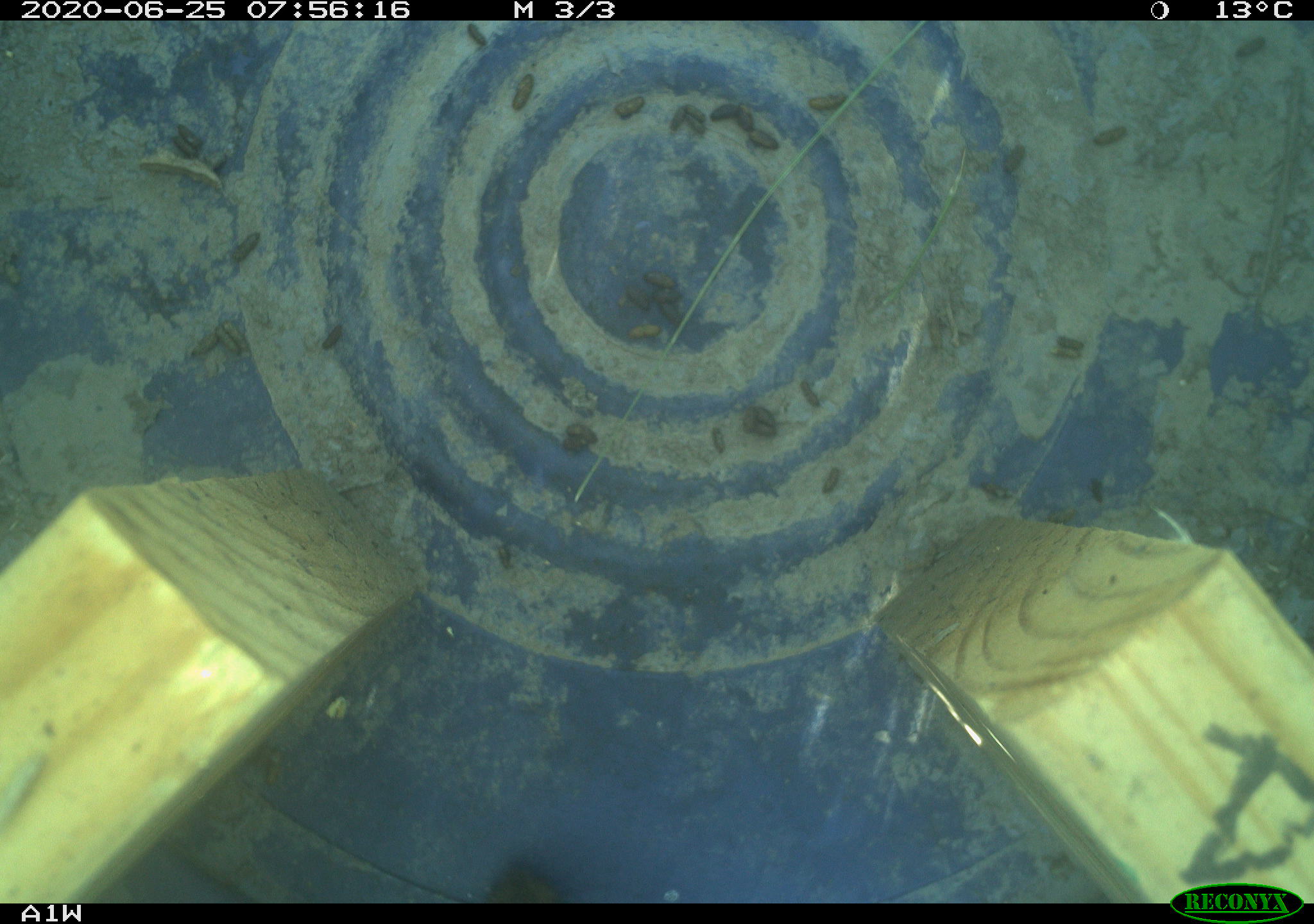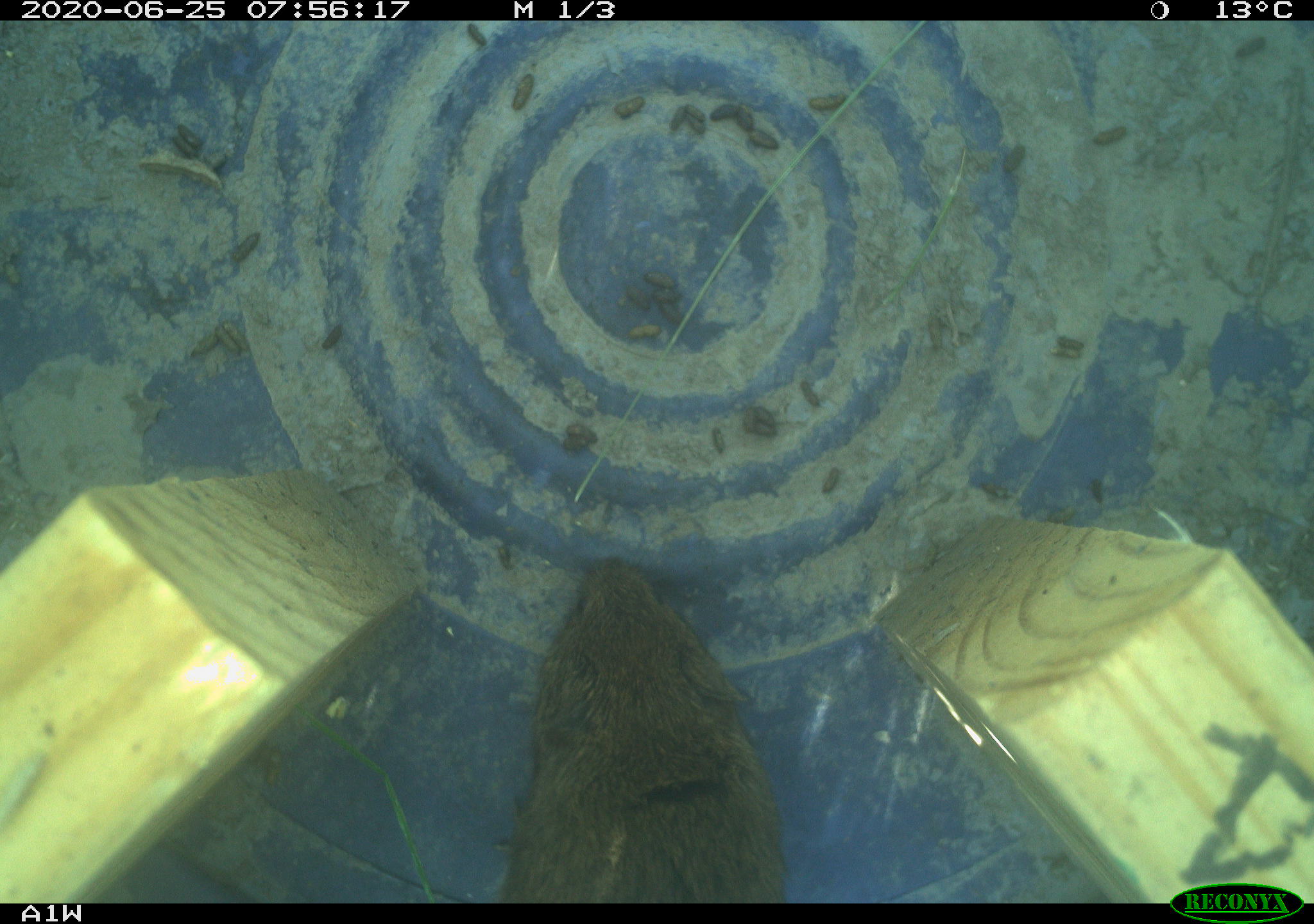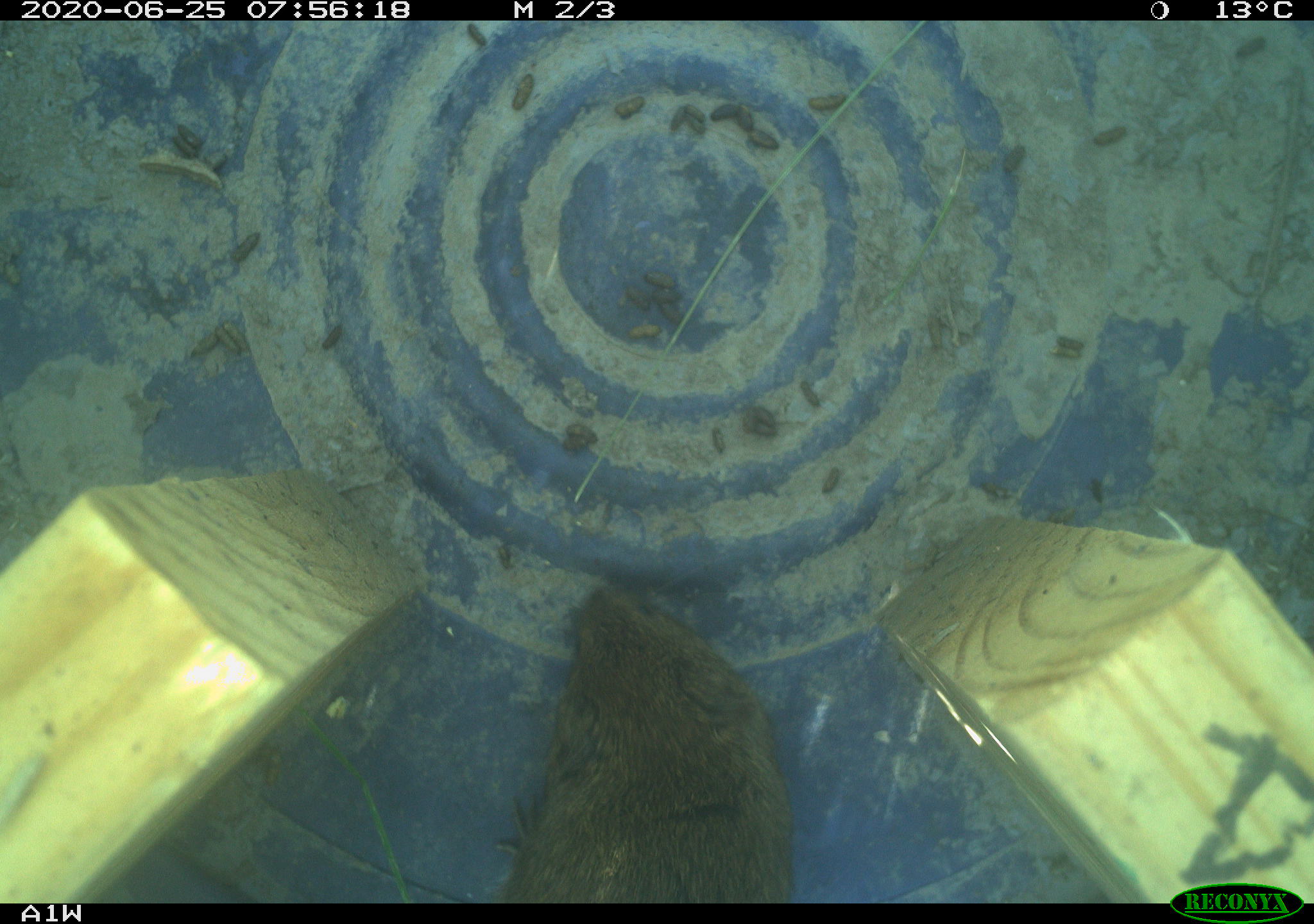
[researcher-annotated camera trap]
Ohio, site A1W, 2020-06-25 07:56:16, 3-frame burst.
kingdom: Animalia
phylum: Chordata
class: Mammalia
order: Rodentia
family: Cricetidae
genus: Microtus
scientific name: Microtus pennsylvanicus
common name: meadow vole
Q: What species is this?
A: Meadow vole (Microtus pennsylvanicus).